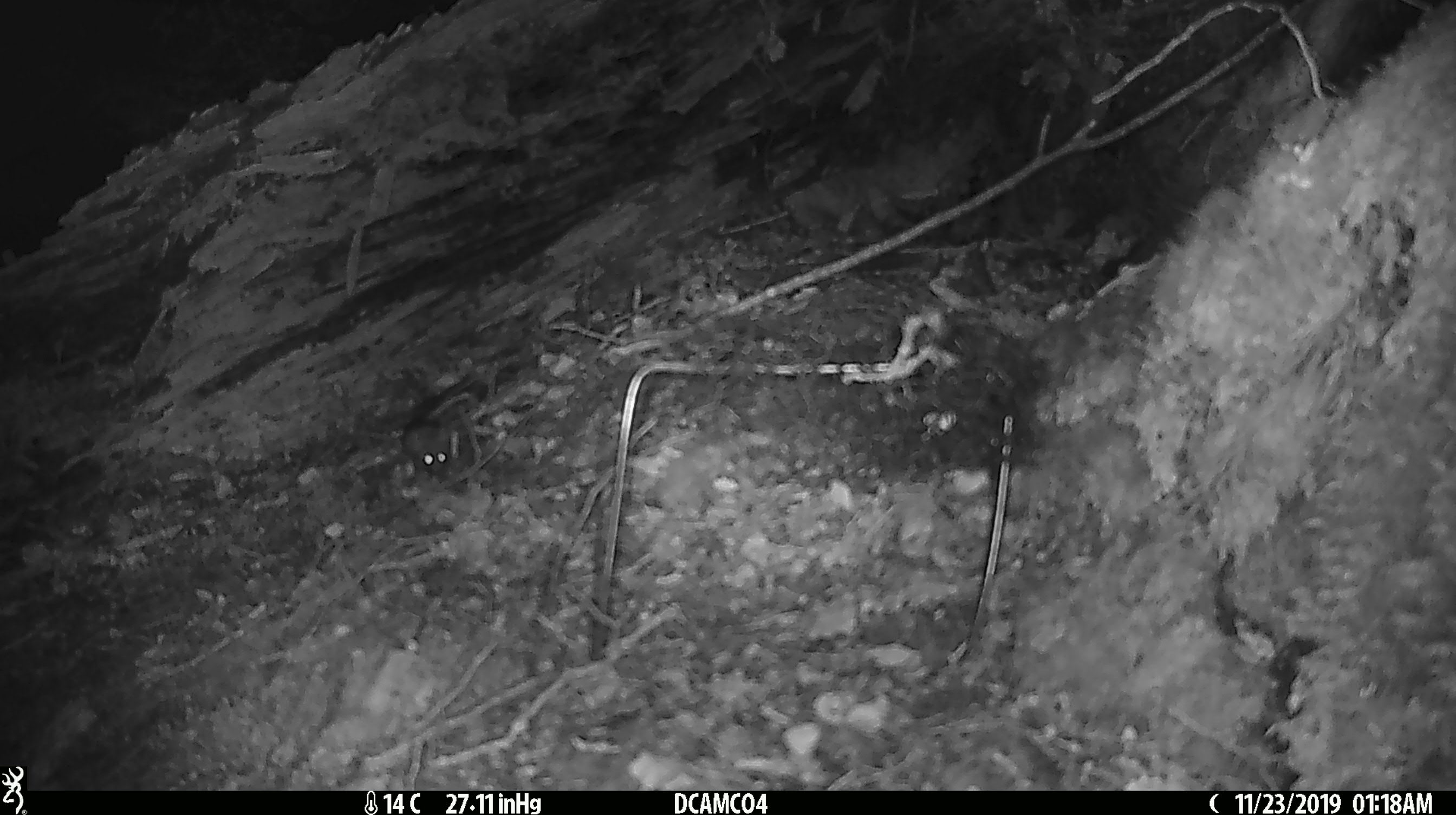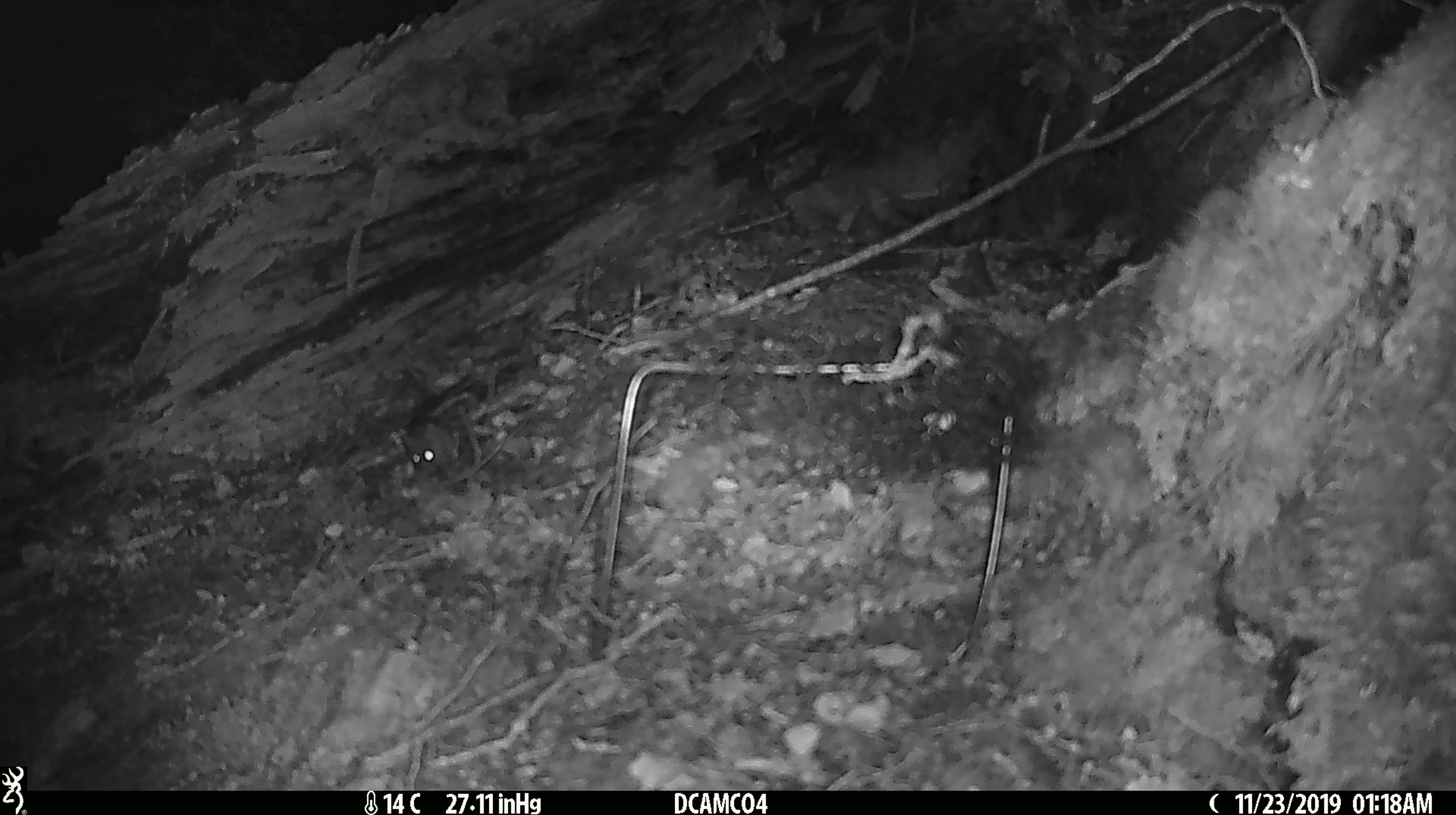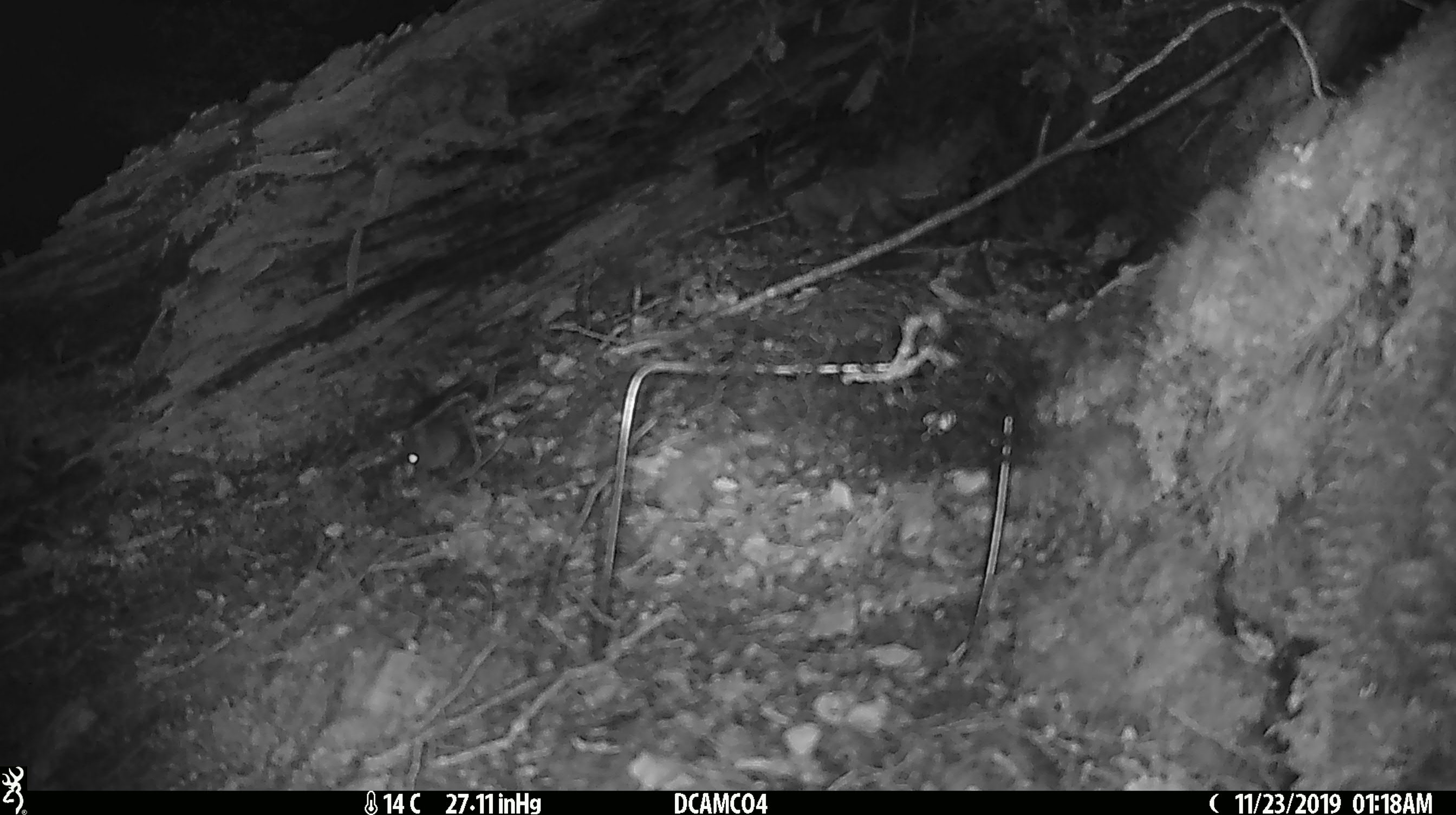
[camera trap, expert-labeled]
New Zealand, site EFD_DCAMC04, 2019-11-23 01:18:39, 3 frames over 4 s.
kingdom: Animalia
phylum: Chordata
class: Mammalia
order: Rodentia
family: Muridae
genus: Mus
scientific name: Mus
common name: mouse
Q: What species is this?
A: Mouse (Mus).